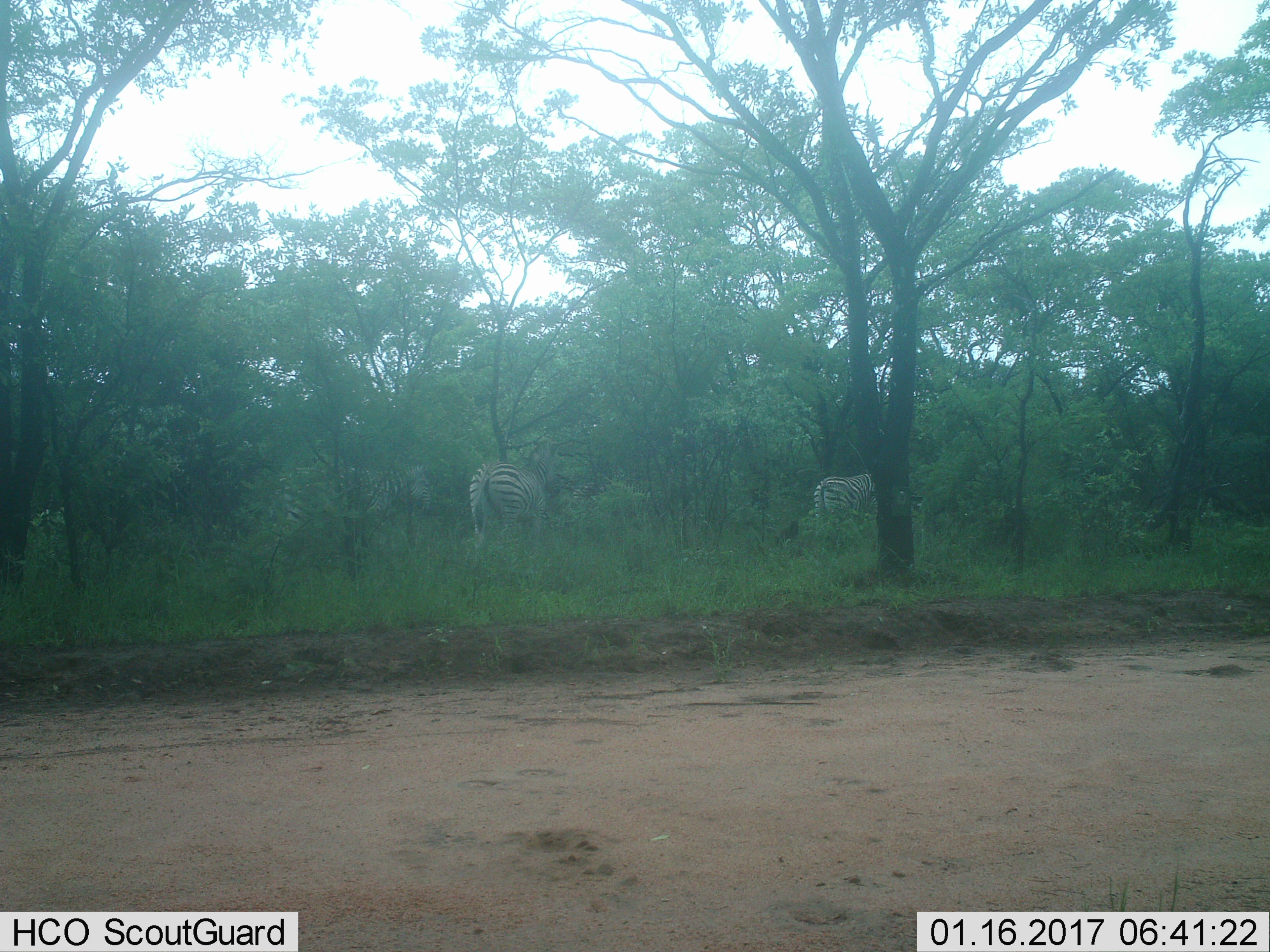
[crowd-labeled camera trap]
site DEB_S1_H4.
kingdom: Animalia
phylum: Chordata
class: Mammalia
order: Perissodactyla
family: Equidae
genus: Equus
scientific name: Equus quagga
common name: plains zebra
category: zebraplains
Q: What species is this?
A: Zebraplains (plains zebra) (Equus quagga).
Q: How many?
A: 3.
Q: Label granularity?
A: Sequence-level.